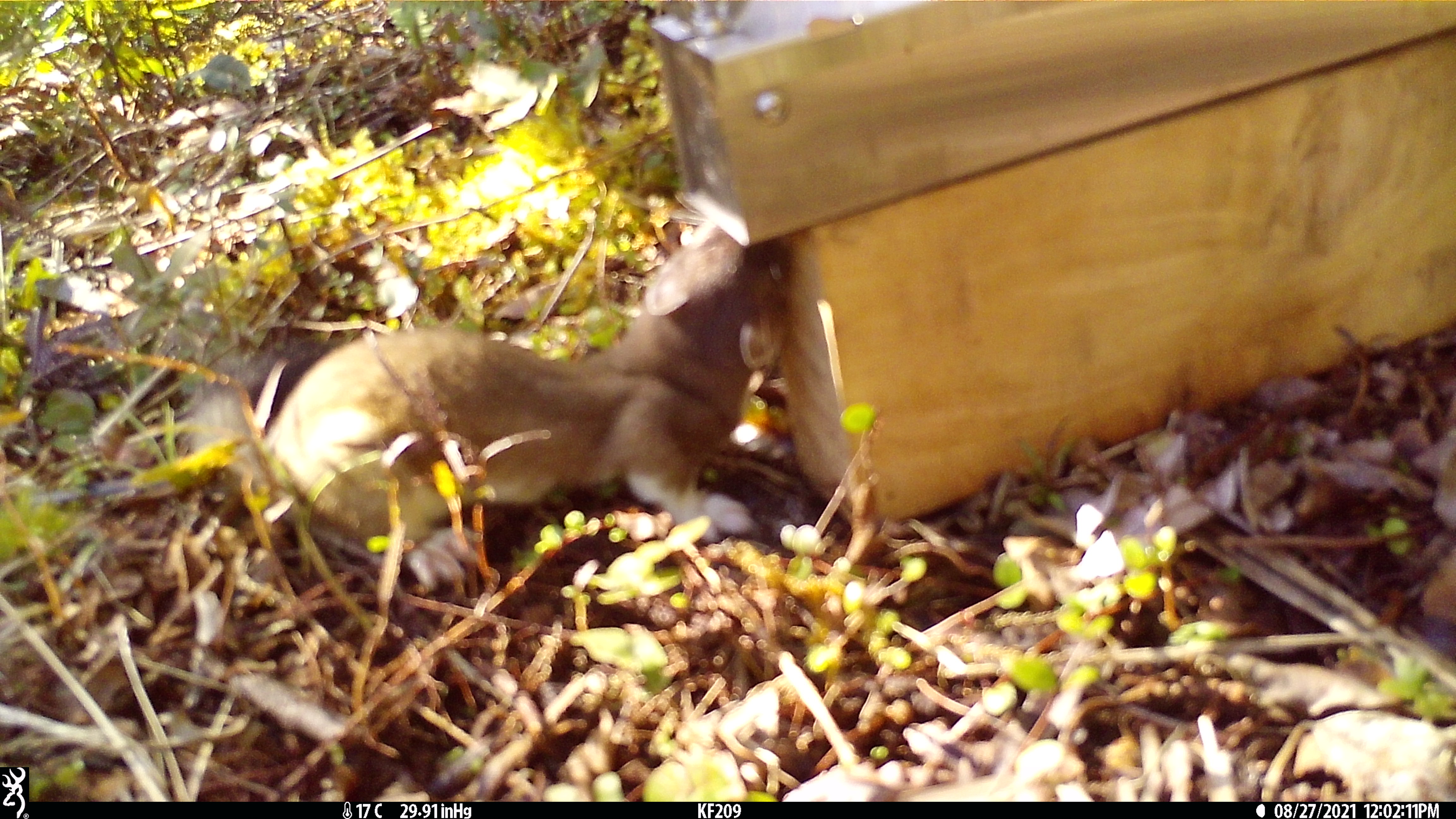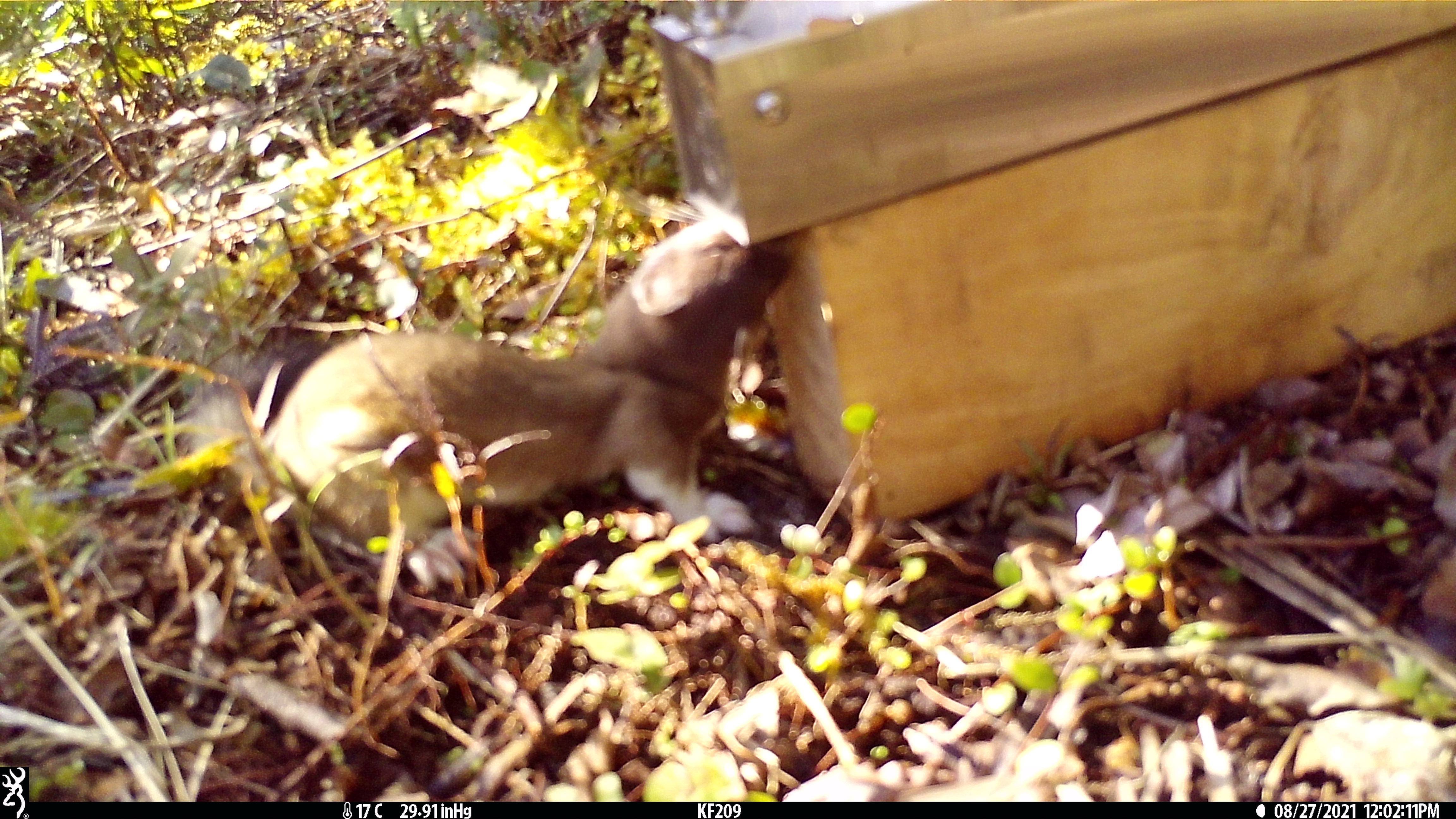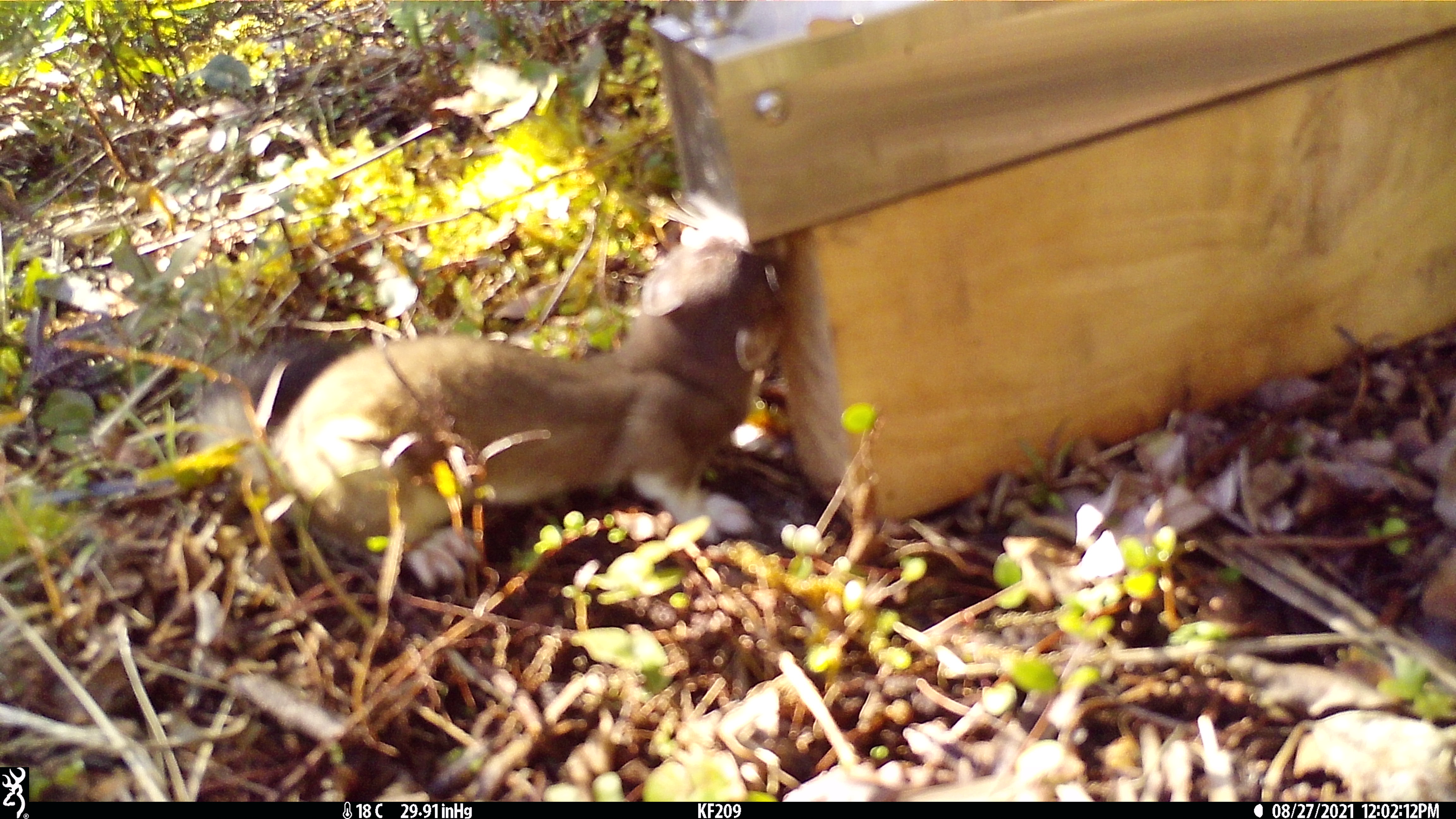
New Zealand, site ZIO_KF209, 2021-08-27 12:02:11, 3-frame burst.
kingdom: Animalia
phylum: Chordata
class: Mammalia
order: Carnivora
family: Mustelidae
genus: Mustela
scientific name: Mustela erminea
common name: stoat